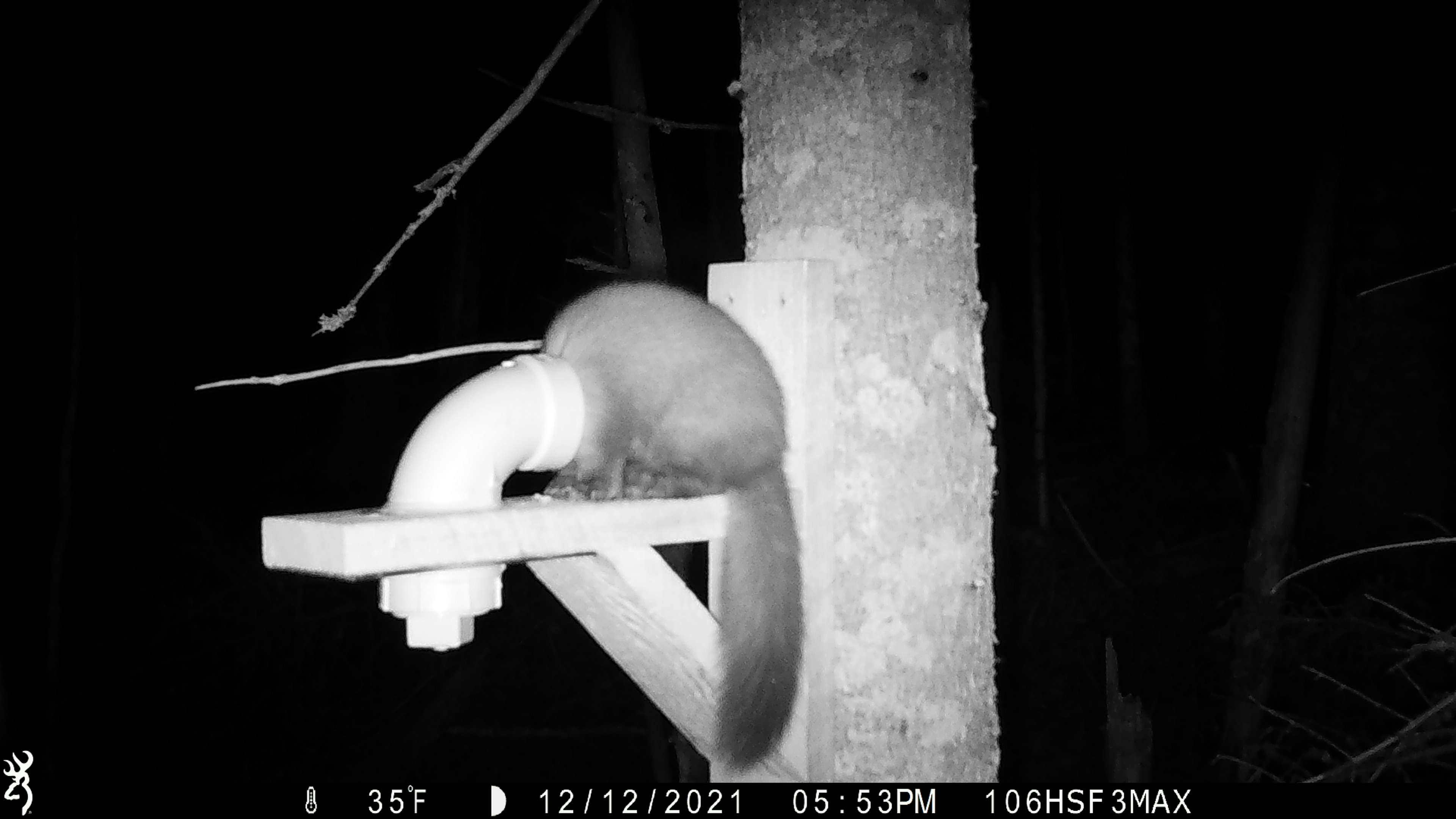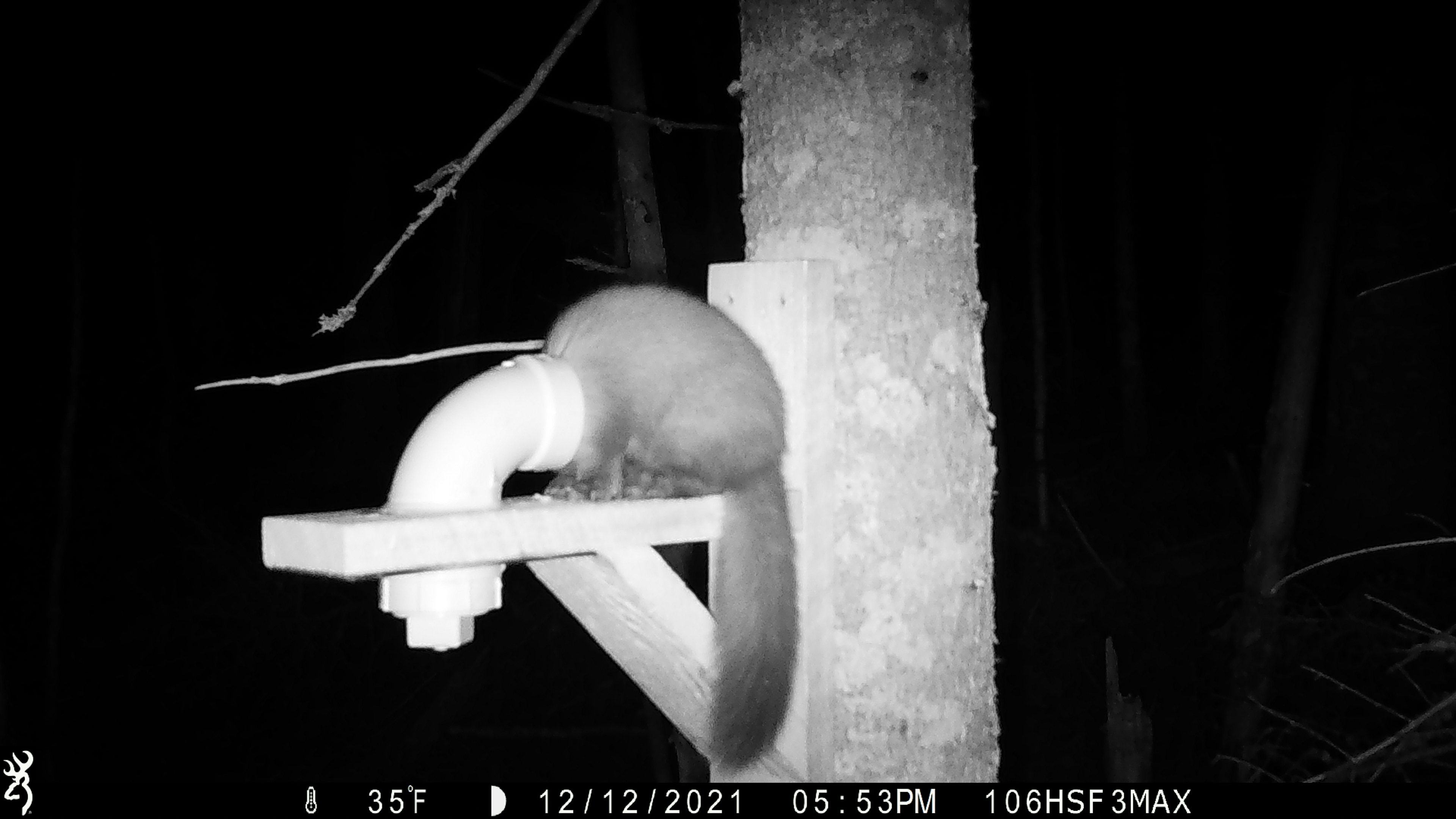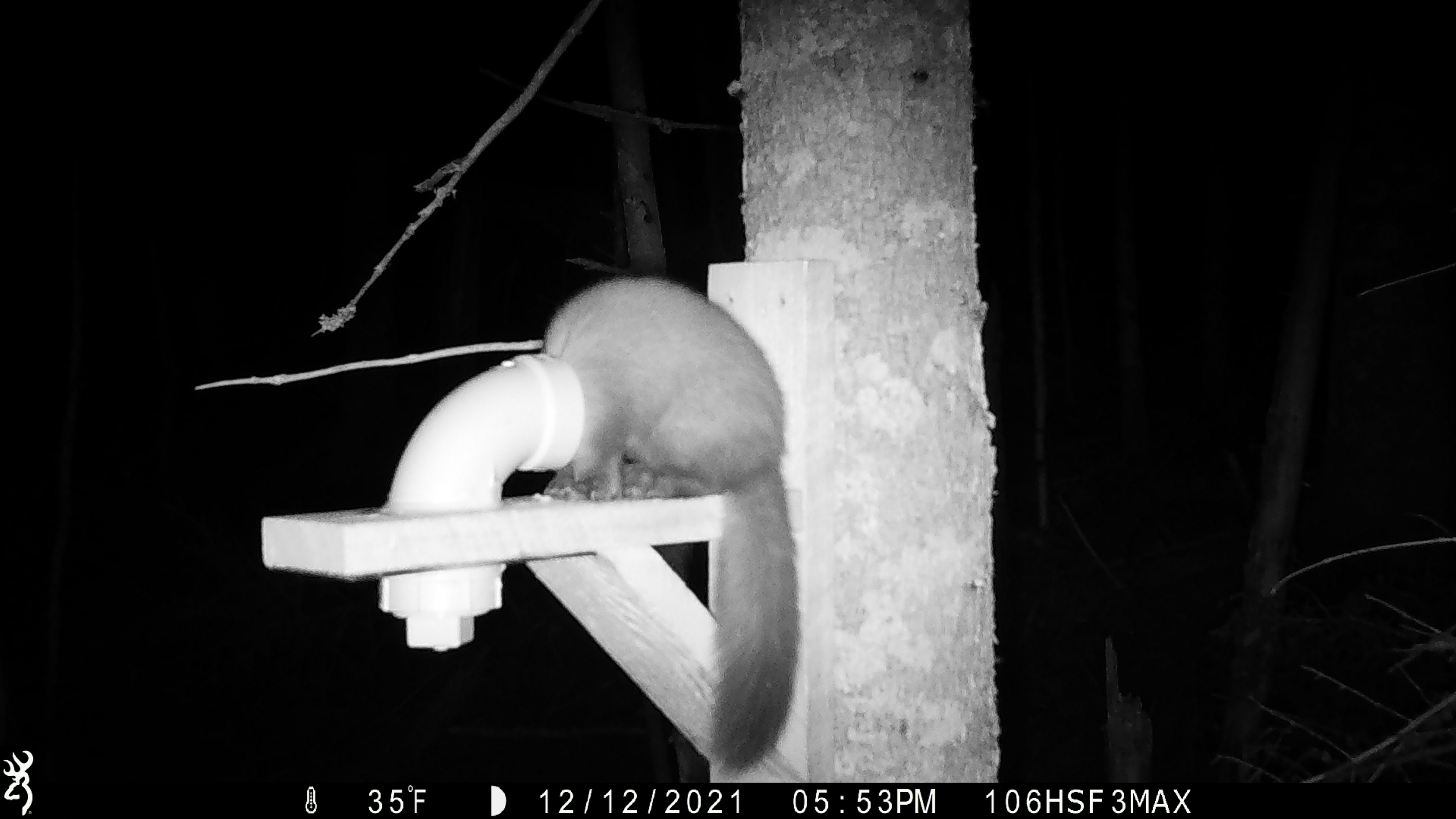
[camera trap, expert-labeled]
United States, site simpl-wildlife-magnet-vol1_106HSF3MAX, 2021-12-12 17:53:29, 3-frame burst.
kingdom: Animalia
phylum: Chordata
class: Mammalia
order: Carnivora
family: Mustelidae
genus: Martes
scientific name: Martes americana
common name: american marten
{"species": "american marten (Martes americana)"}